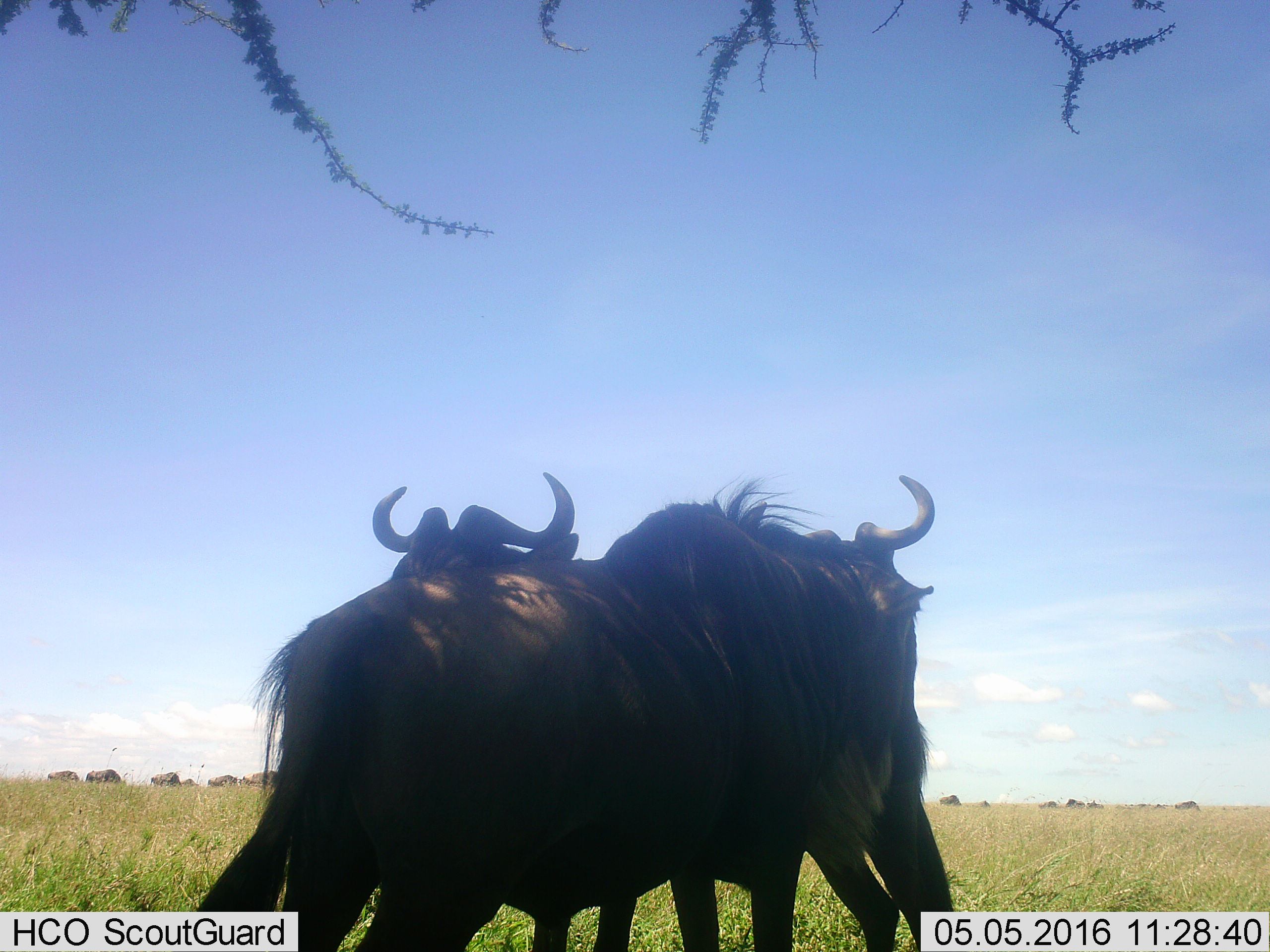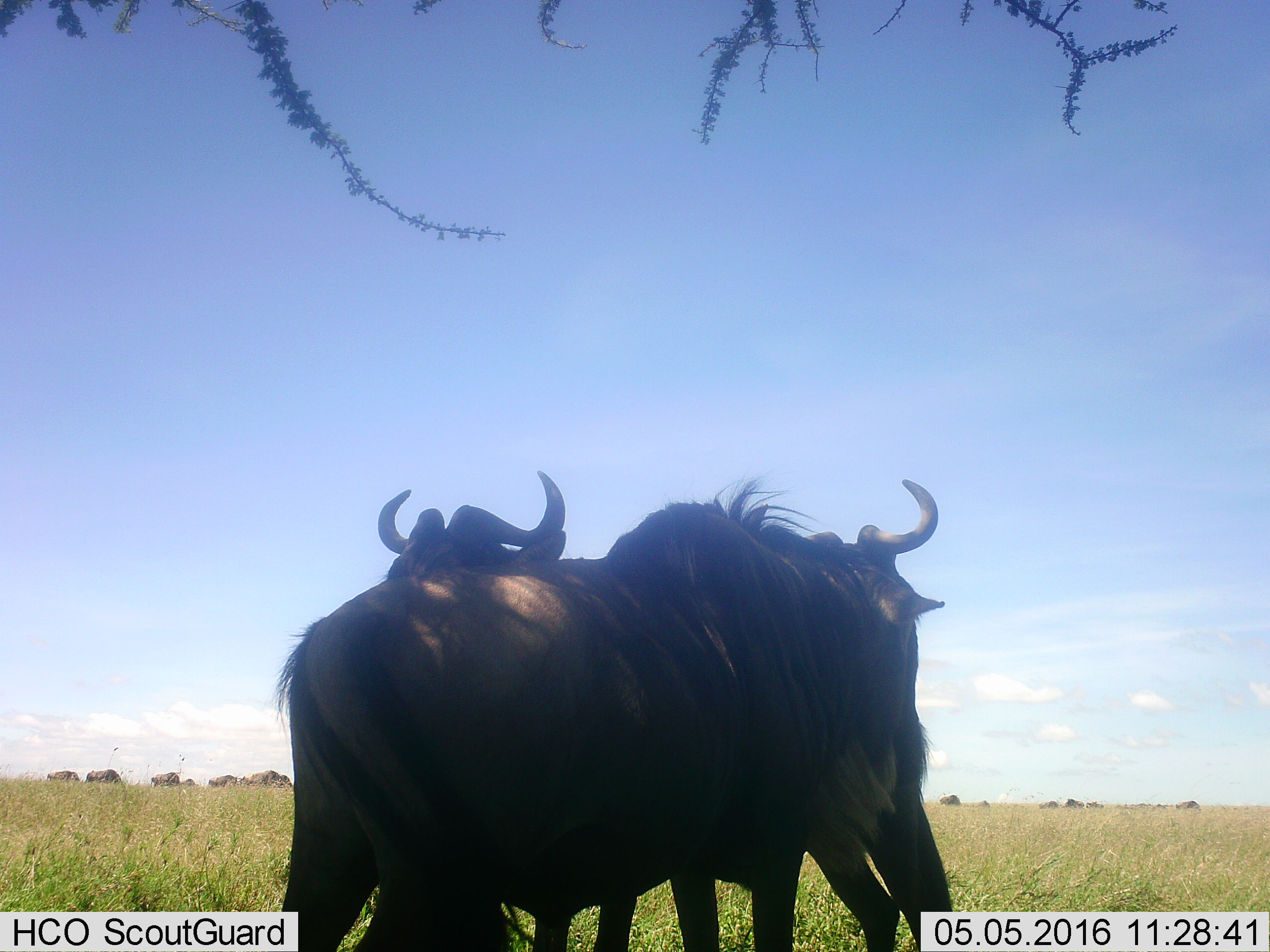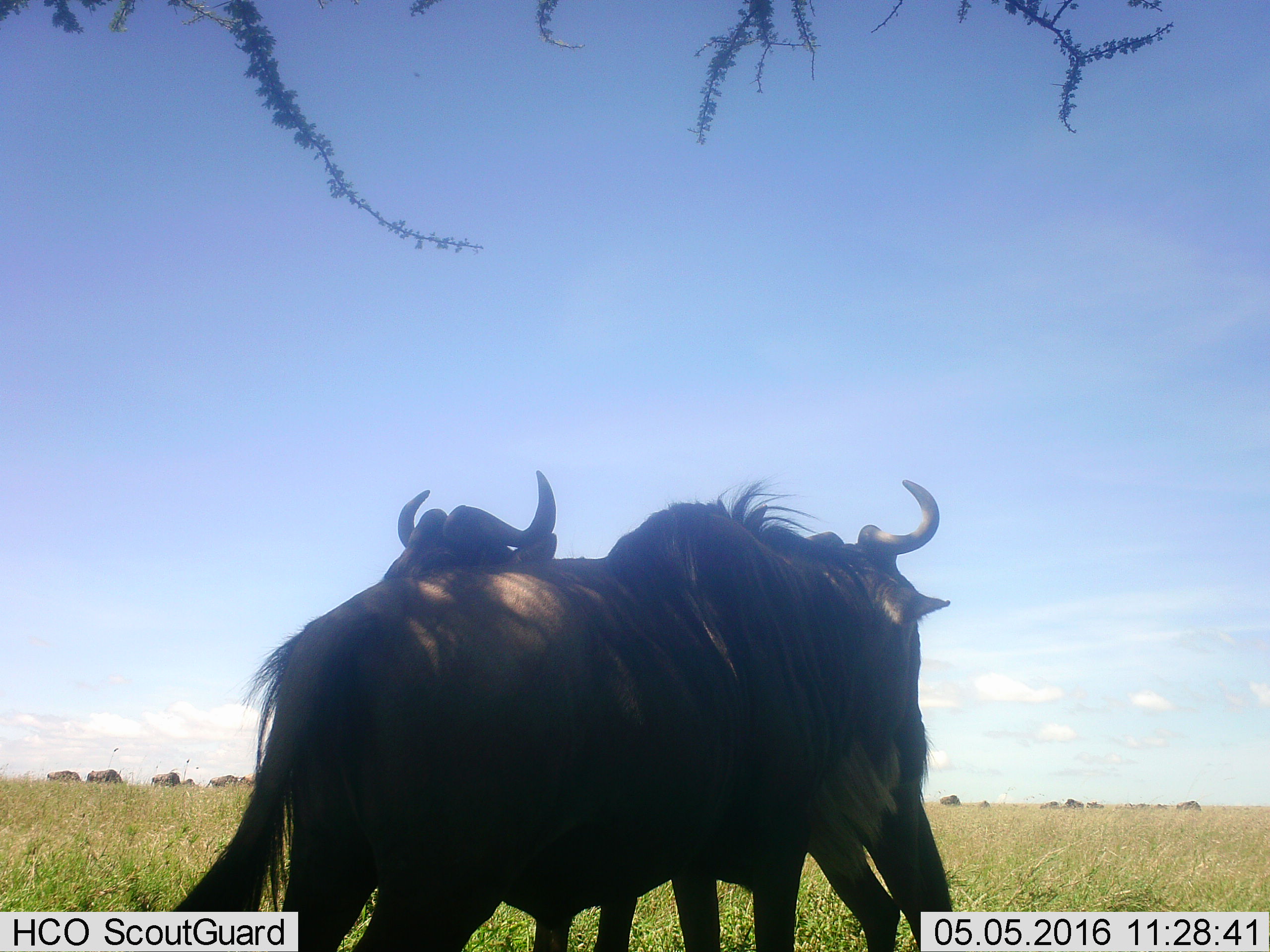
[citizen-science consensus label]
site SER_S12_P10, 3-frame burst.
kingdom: Animalia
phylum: Chordata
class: Mammalia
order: Artiodactyla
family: Bovidae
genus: Connochaetes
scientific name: Connochaetes taurinus taurinus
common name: blue wildebeest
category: wildebeestblue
Wildebeestblue (blue wildebeest) (Connochaetes taurinus taurinus), count 11-50. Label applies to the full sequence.